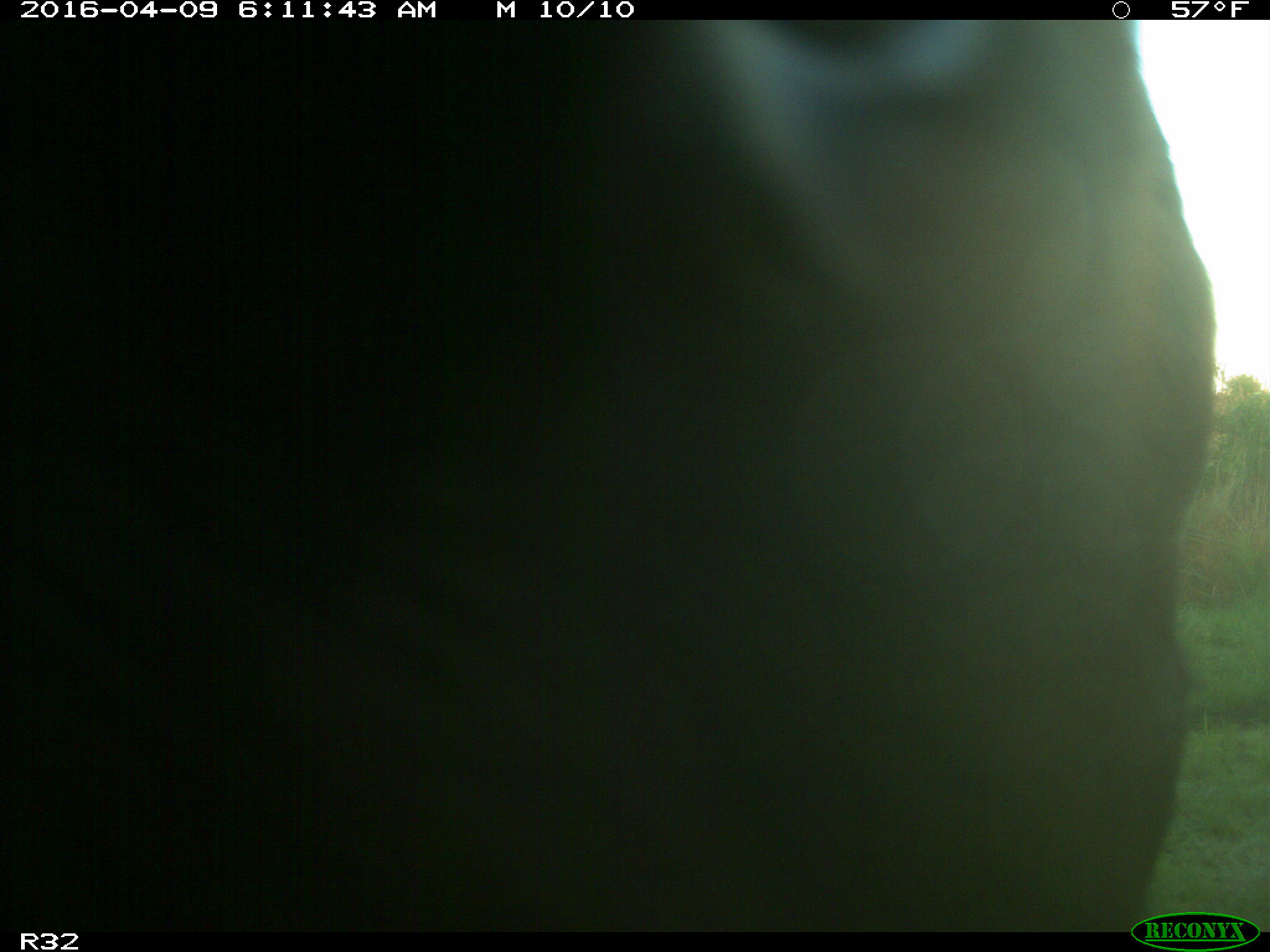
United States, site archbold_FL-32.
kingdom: Animalia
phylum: Chordata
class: Mammalia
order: Artiodactyla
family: Bovidae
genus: Bos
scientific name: Bos taurus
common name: domestic cow